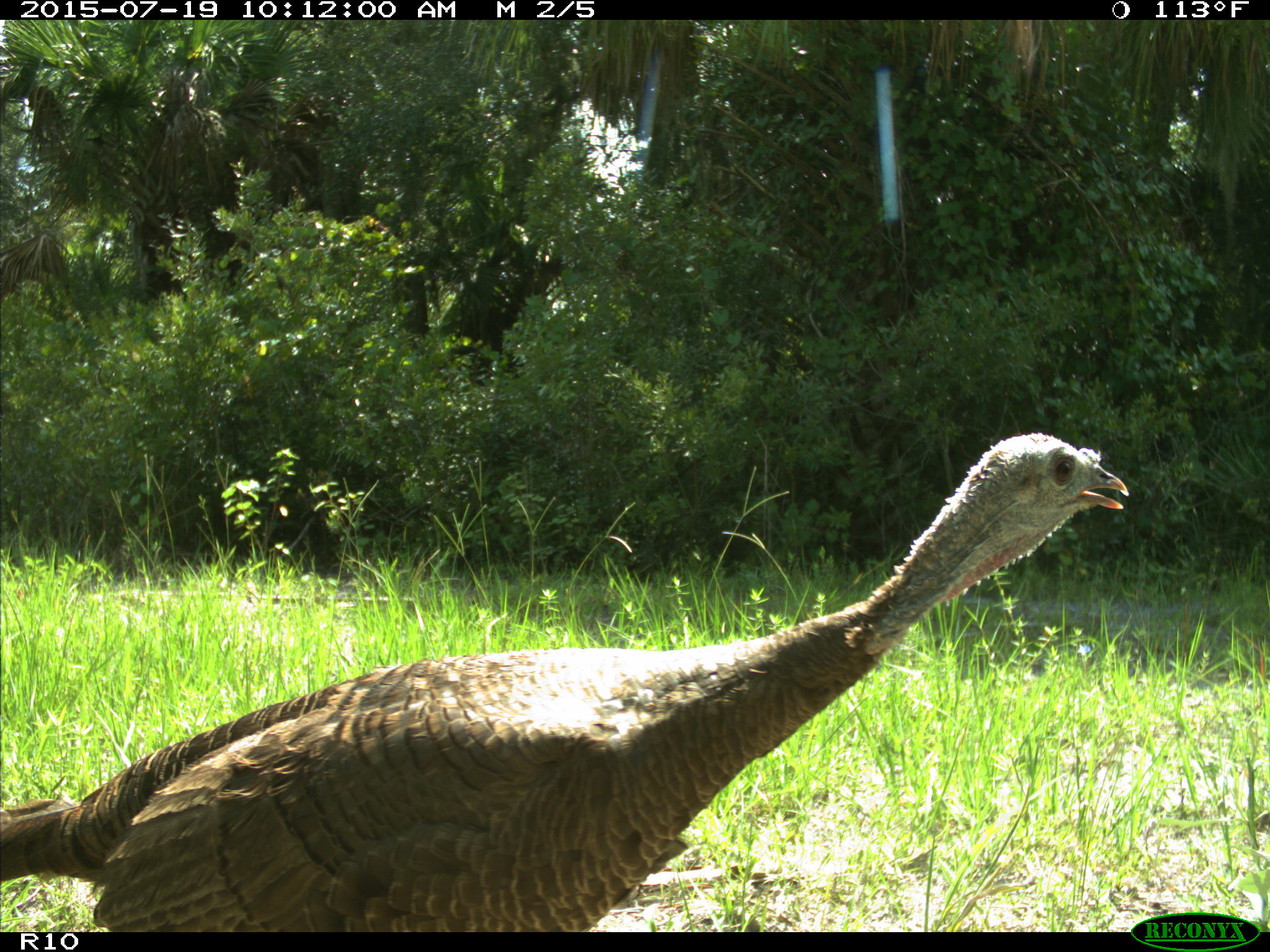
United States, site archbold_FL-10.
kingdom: Animalia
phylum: Chordata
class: Aves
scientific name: Aves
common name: birds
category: unidentified bird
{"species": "unidentified bird (birds) (Aves)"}